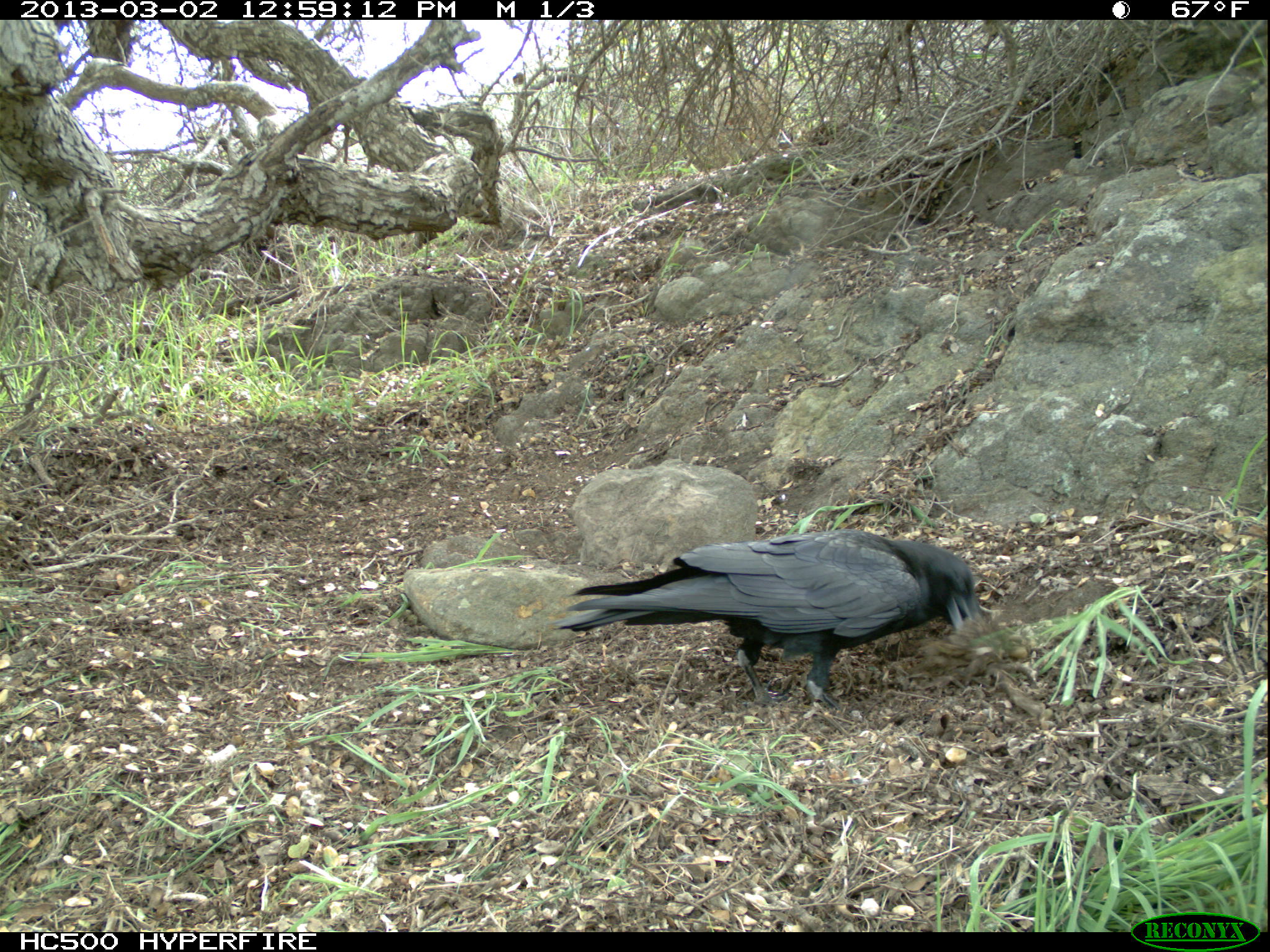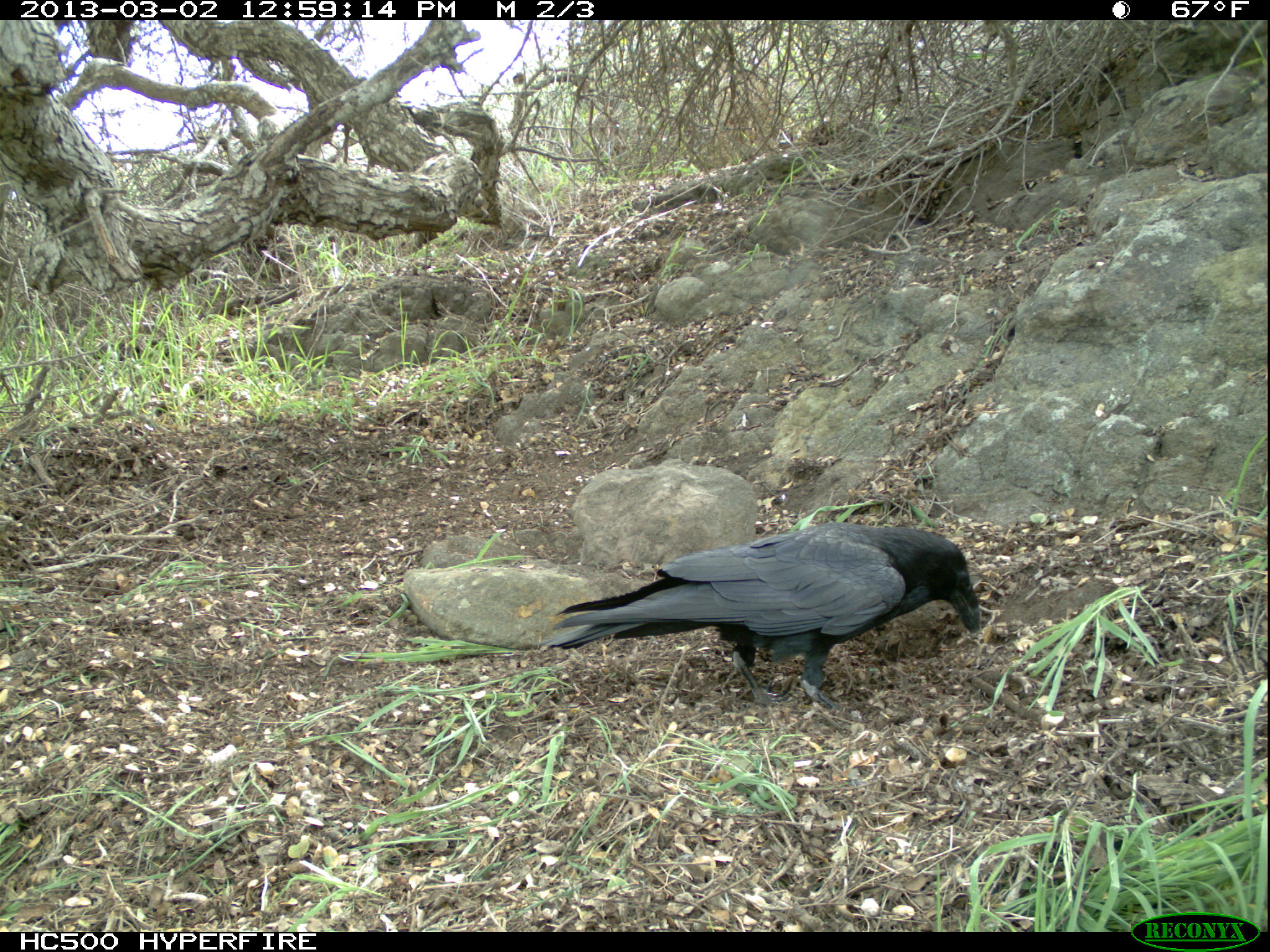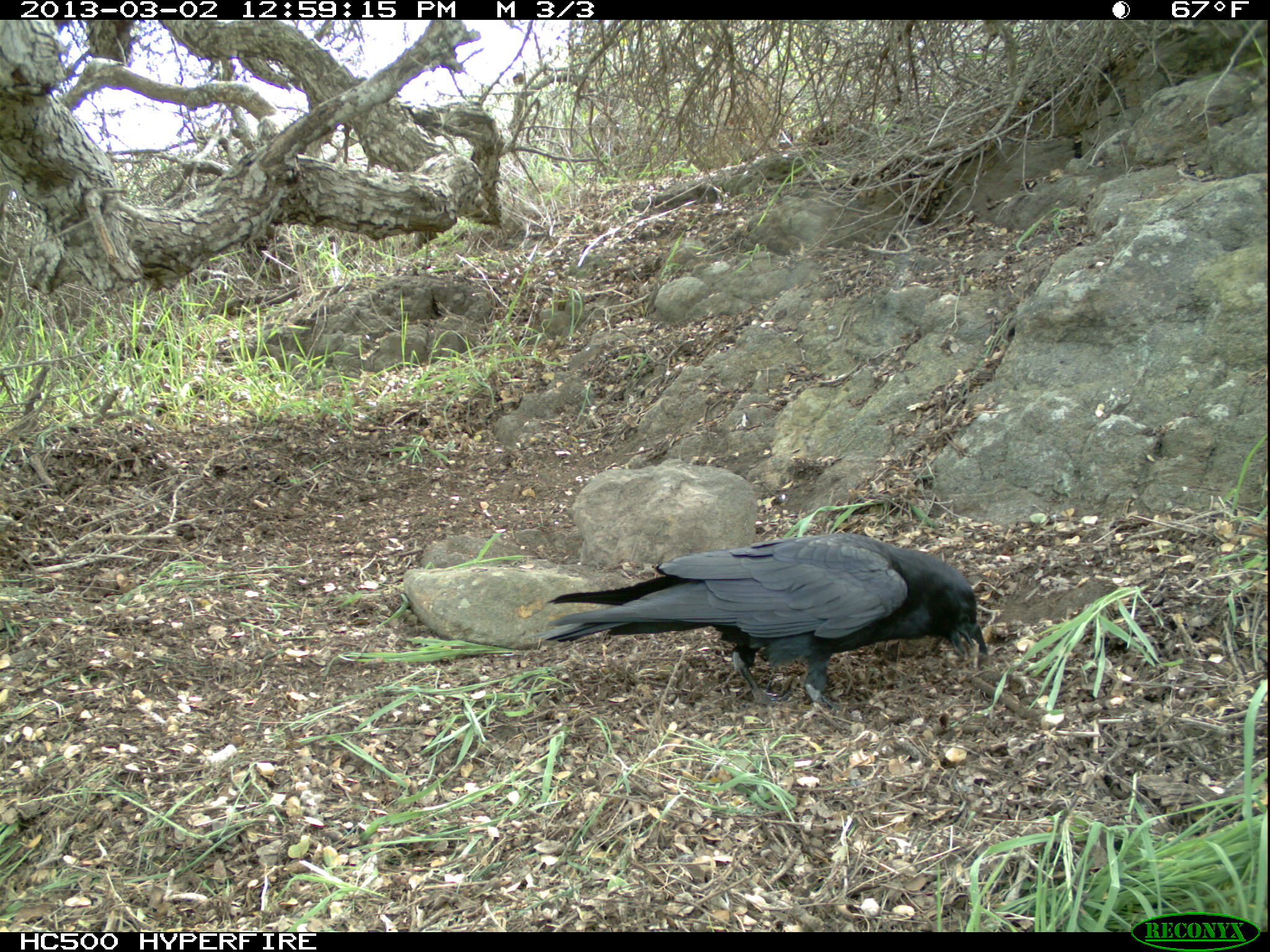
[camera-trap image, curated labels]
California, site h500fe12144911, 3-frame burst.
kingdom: Animalia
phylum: Chordata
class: Aves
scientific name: Aves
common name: bird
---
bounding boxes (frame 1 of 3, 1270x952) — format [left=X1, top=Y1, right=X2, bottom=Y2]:
bird: [left=550, top=528, right=984, bottom=709]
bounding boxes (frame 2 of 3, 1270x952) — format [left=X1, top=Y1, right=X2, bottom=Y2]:
bird: [left=532, top=522, right=980, bottom=719]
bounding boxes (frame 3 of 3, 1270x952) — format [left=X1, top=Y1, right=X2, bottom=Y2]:
bird: [left=543, top=531, right=984, bottom=713]